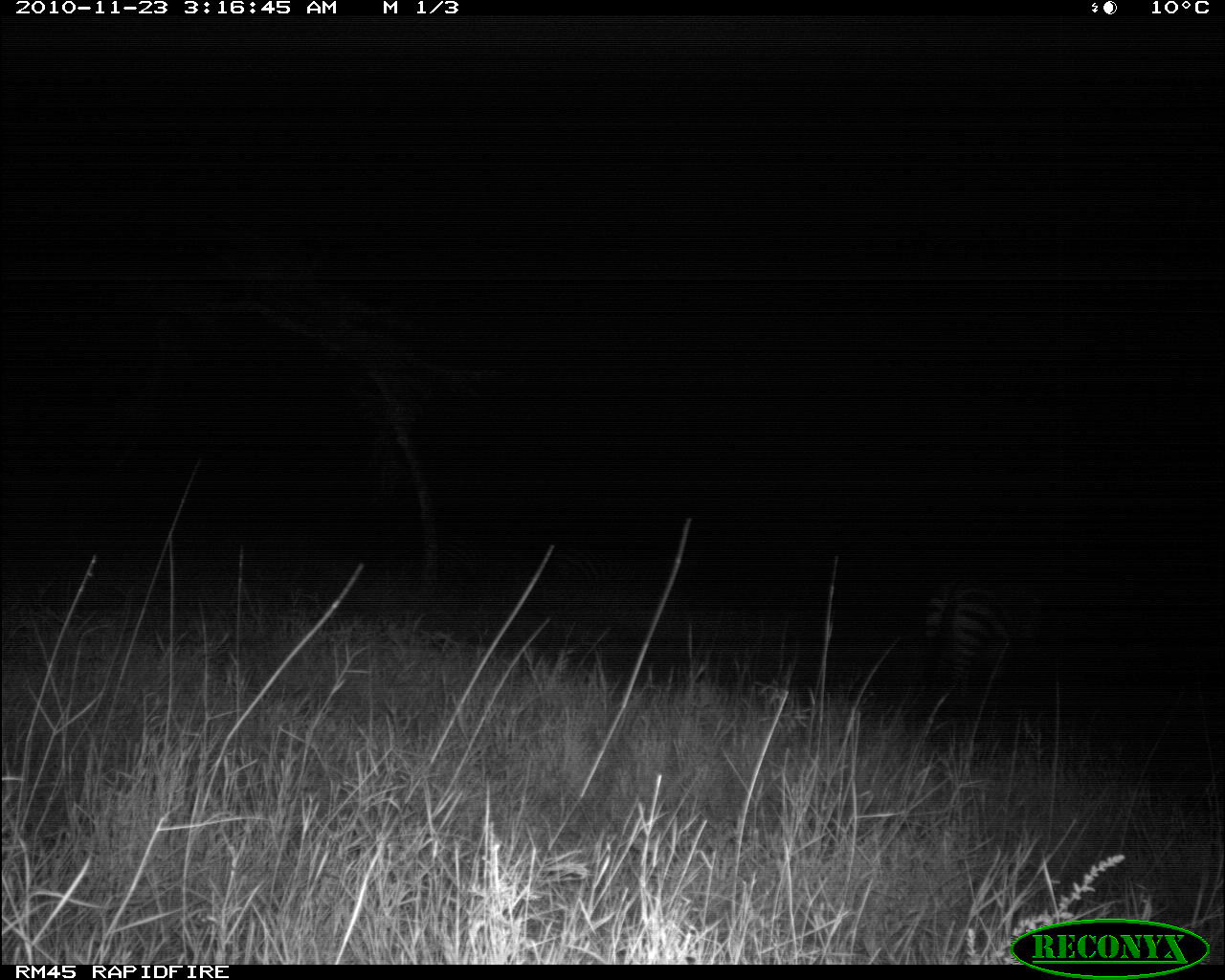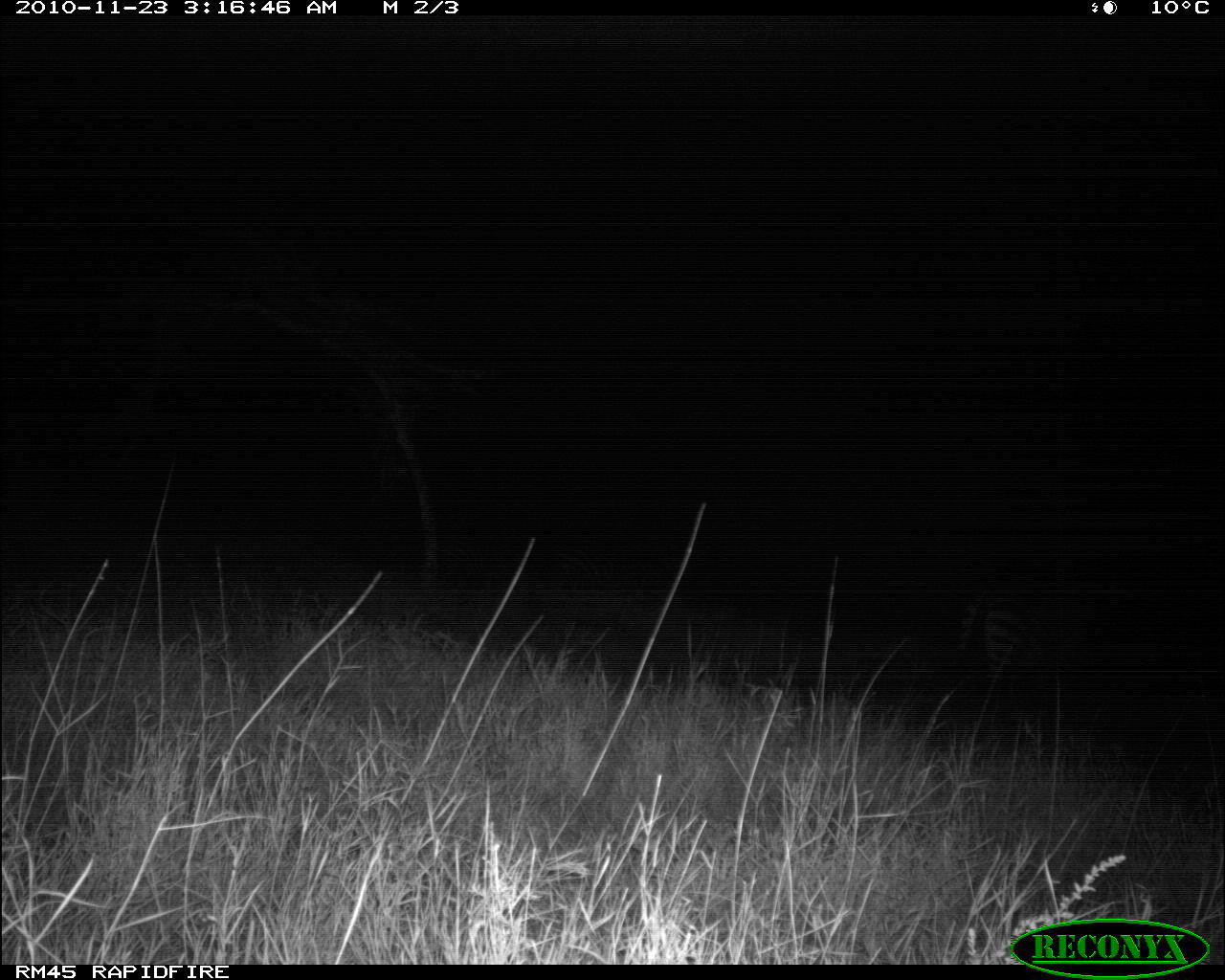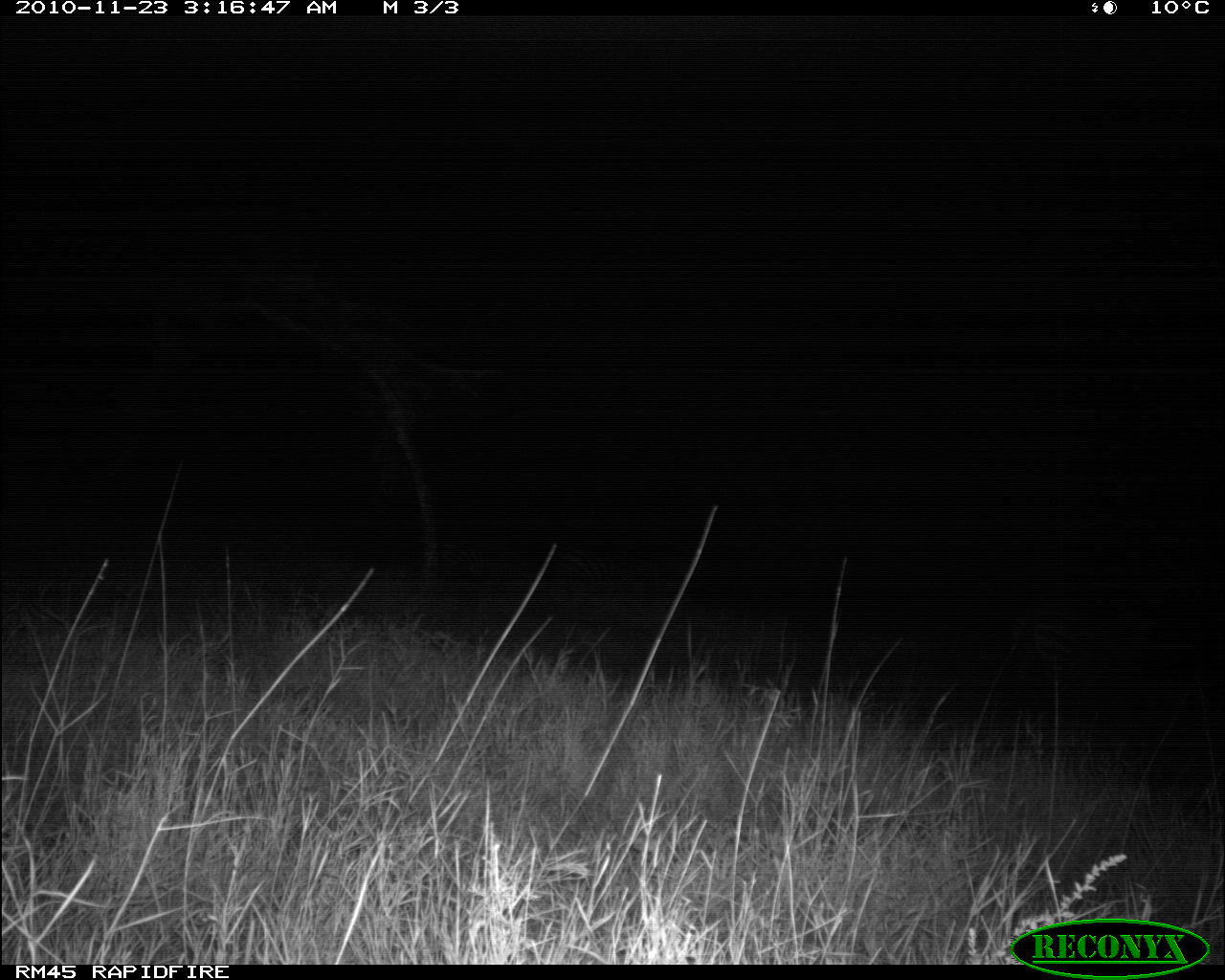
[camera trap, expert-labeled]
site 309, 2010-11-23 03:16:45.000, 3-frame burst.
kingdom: Animalia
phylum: Chordata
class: Mammalia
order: Perissodactyla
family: Equidae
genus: Equus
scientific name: Equus quagga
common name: plains zebra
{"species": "Equus quagga (plains zebra)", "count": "1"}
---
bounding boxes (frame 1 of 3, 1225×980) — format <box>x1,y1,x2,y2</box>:
equus quagga: <box>923,570,1049,702</box>; <box>546,545,645,608</box>; <box>430,535,496,593</box>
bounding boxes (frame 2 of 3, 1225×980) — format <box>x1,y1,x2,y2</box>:
equus quagga: <box>954,581,1072,705</box>; <box>440,543,523,614</box>; <box>543,543,621,618</box>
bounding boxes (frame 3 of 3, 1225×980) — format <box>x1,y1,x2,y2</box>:
equus quagga: <box>1011,585,1159,710</box>; <box>545,545,684,601</box>; <box>438,540,536,597</box>